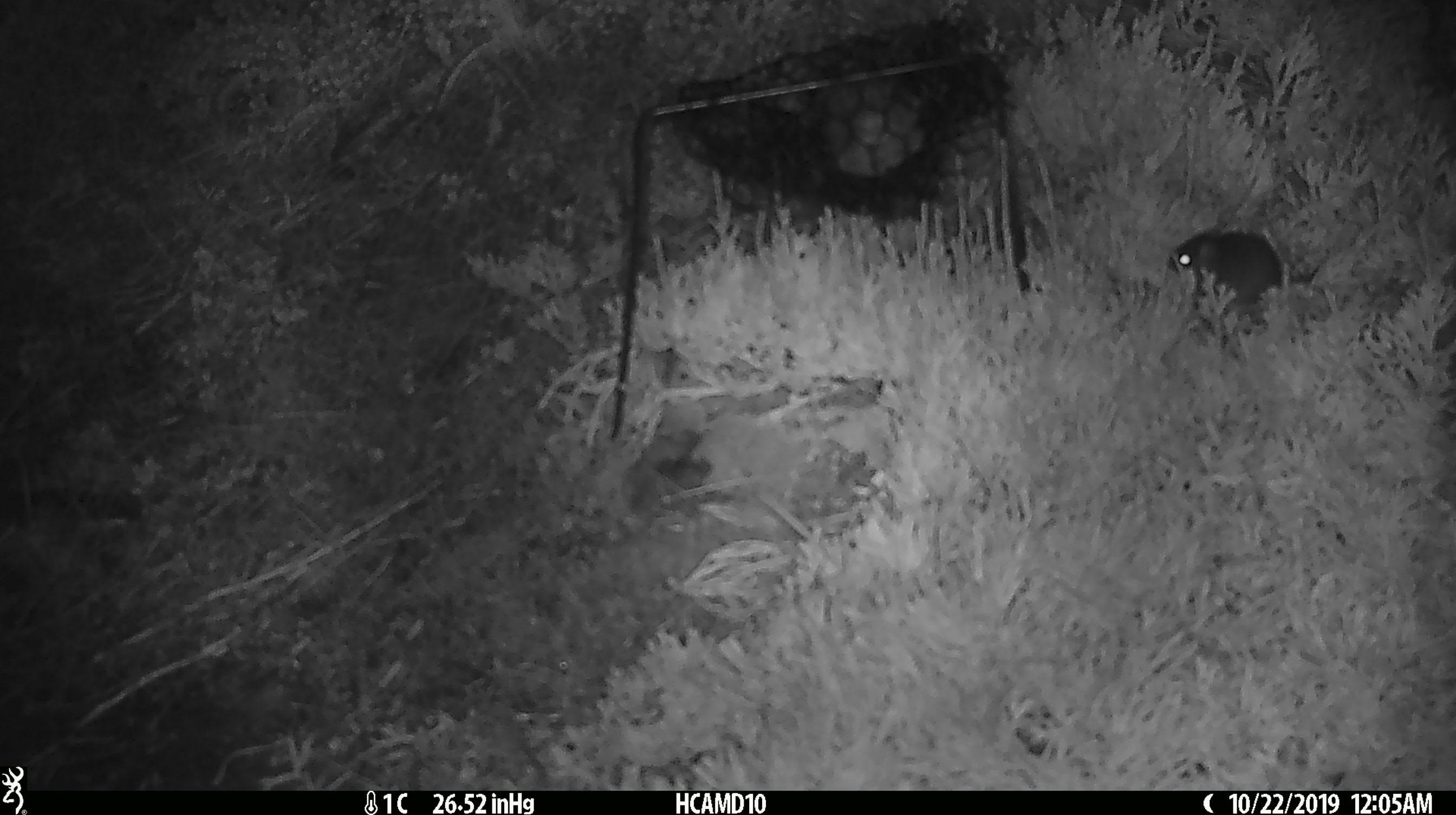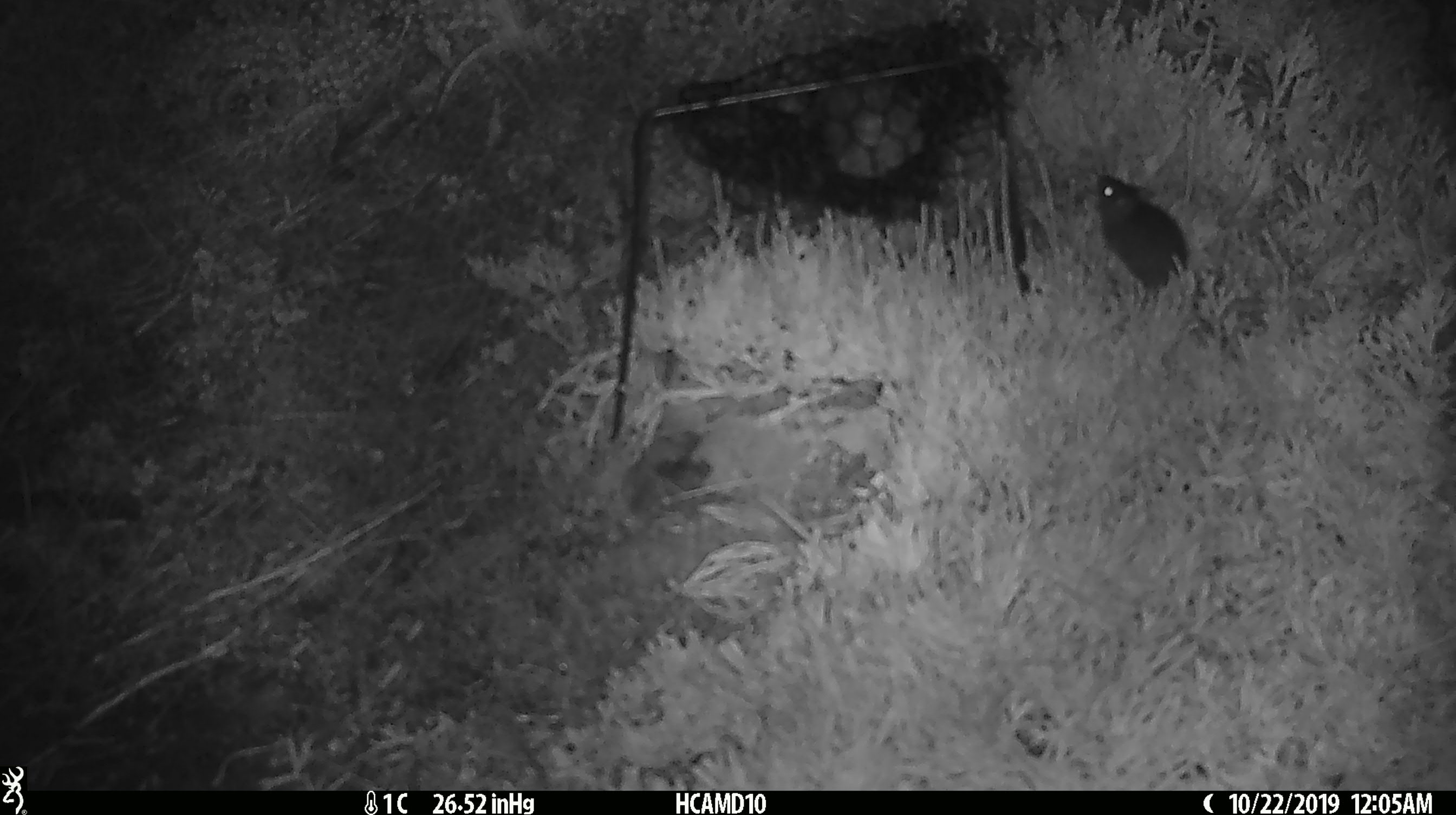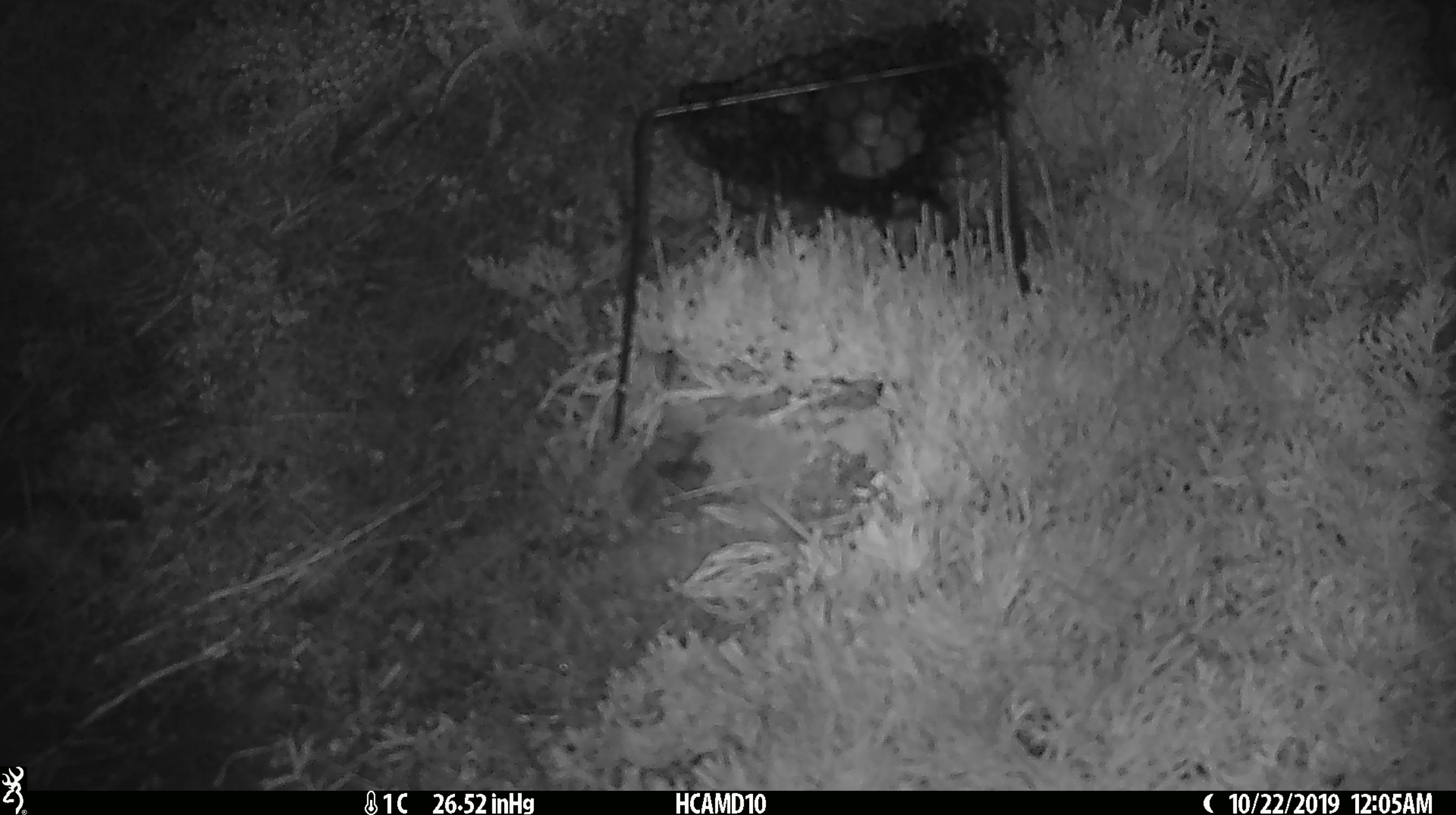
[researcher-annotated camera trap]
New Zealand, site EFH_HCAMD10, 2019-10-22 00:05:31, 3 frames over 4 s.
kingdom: Animalia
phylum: Chordata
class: Mammalia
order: Rodentia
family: Muridae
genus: Mus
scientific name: Mus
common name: mouse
Mouse (Mus).